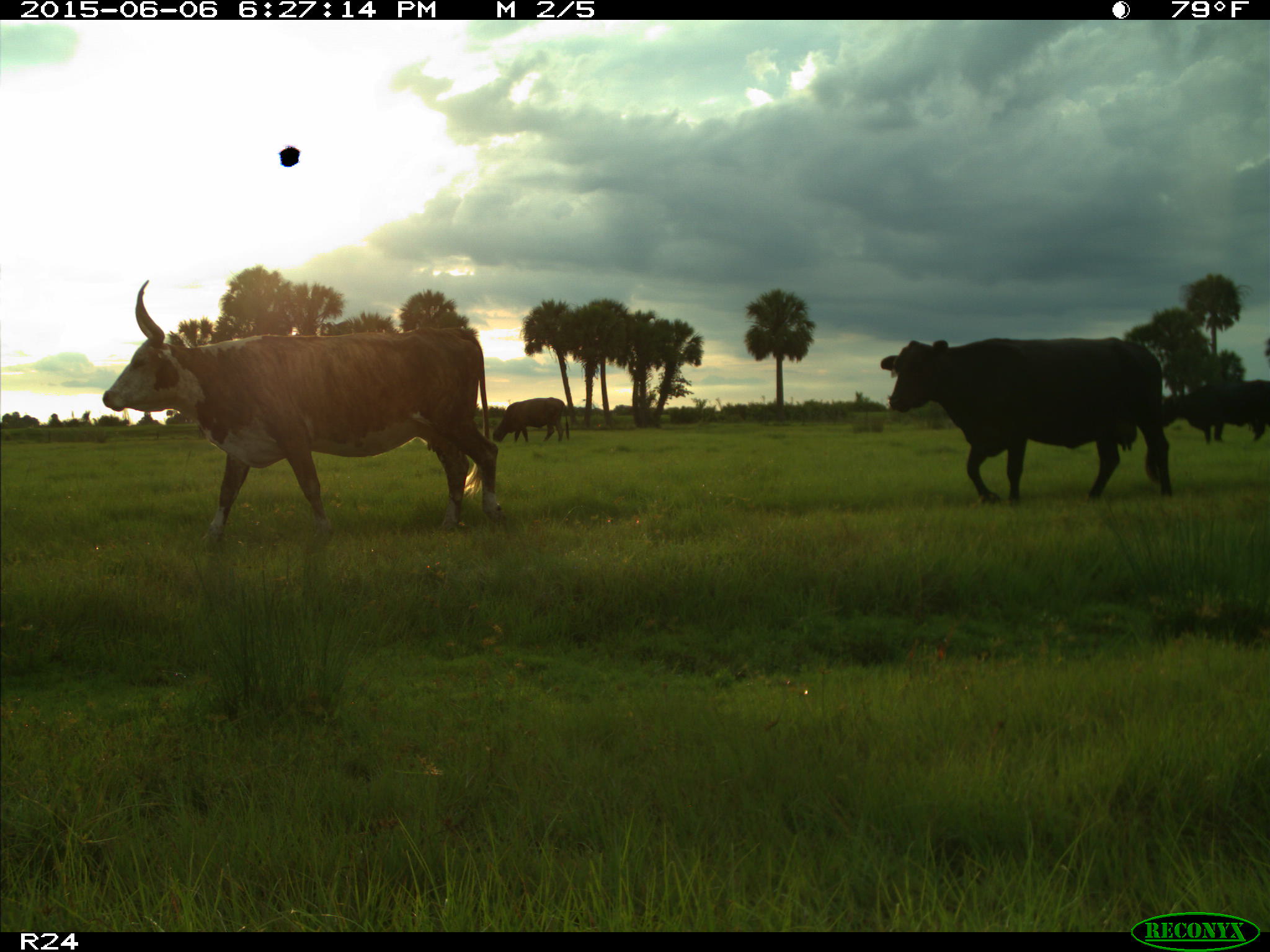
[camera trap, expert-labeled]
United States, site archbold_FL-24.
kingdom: Animalia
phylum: Chordata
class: Mammalia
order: Artiodactyla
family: Bovidae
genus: Bos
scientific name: Bos taurus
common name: domestic cow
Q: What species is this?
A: Bos taurus (domestic cow).